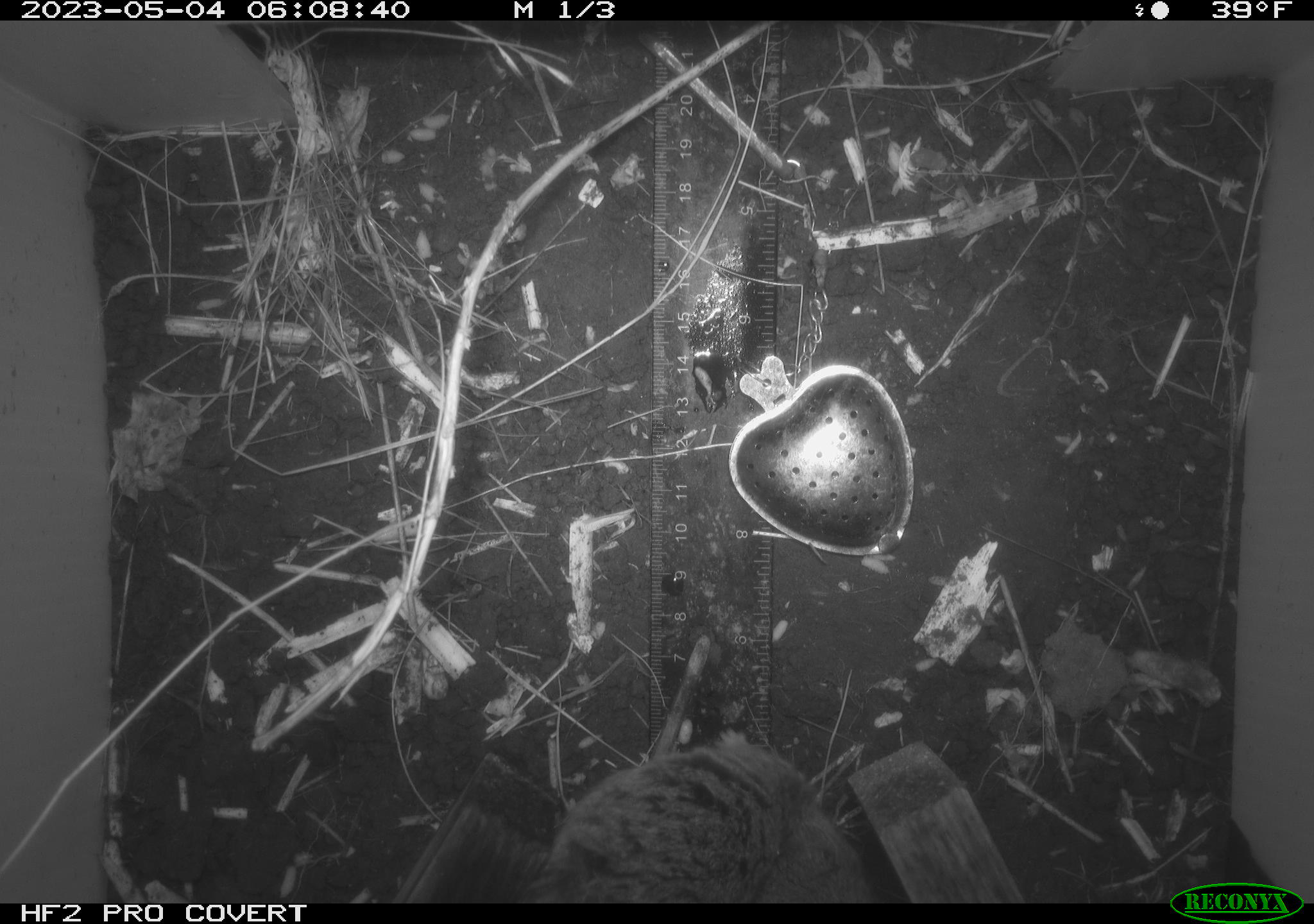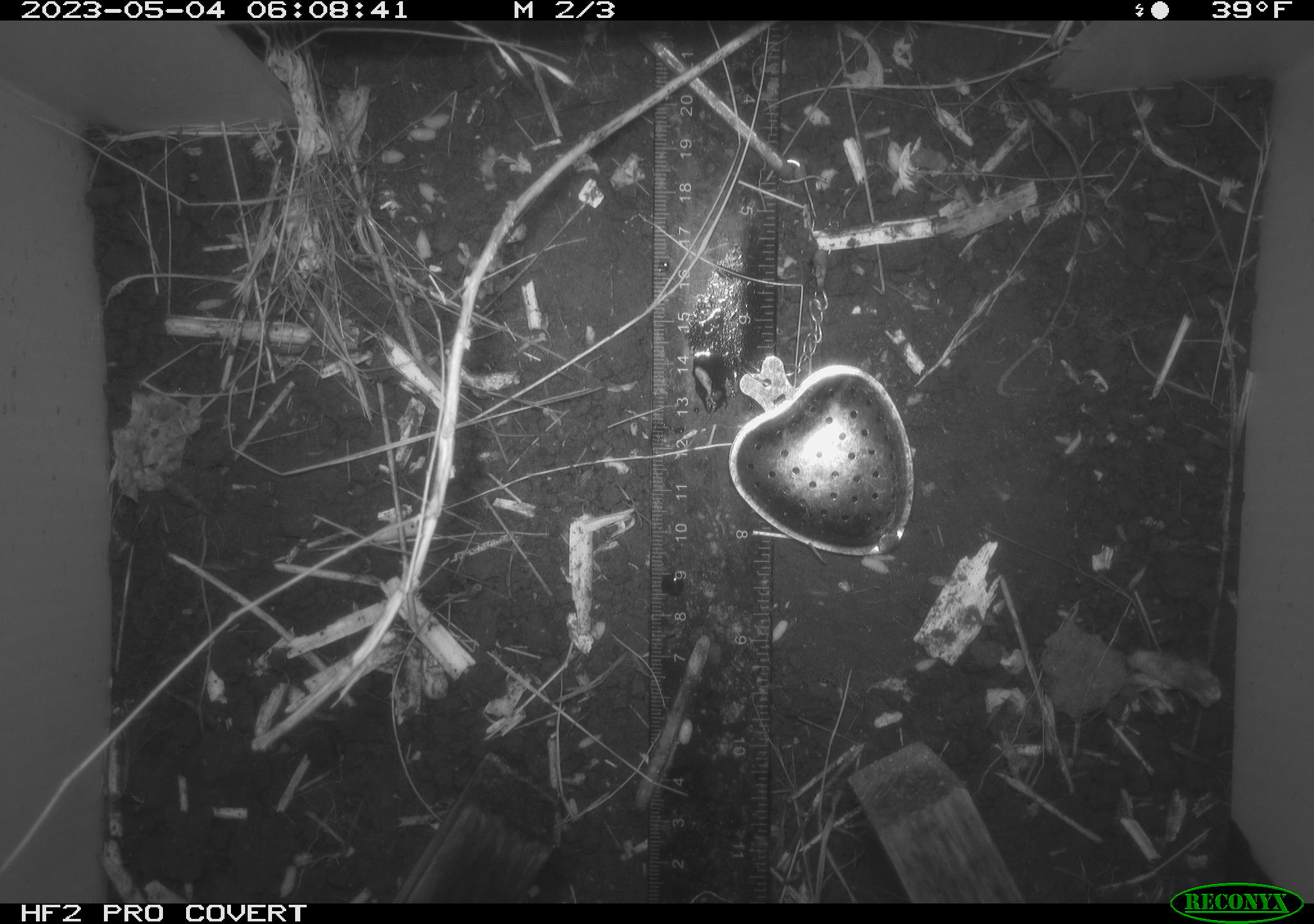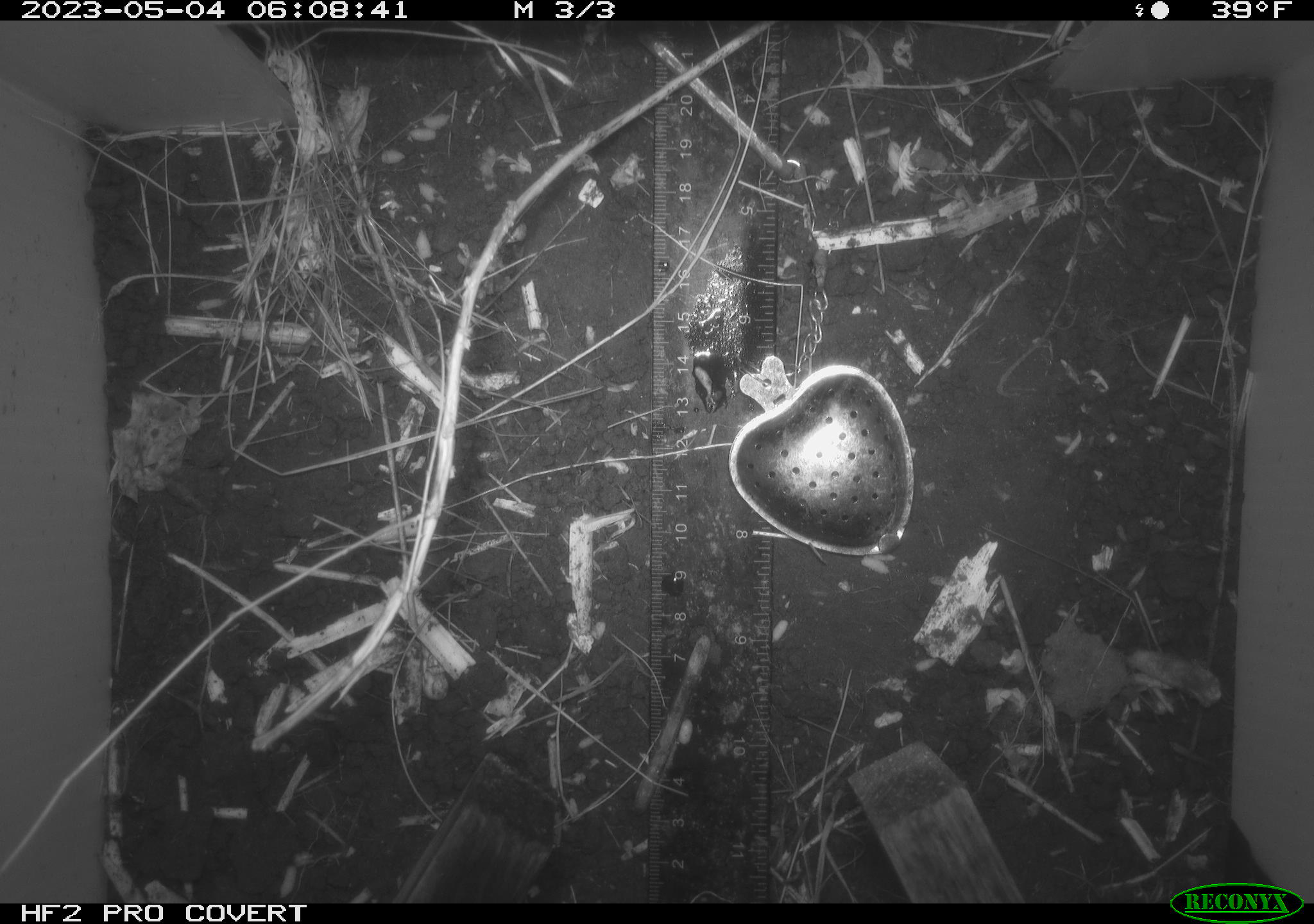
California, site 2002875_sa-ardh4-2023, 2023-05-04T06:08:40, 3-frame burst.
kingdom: Animalia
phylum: Chordata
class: Mammalia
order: Rodentia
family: Cricetidae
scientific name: Arvicolinae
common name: voles, lemmings, and muskrats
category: arvicolinae subfamily